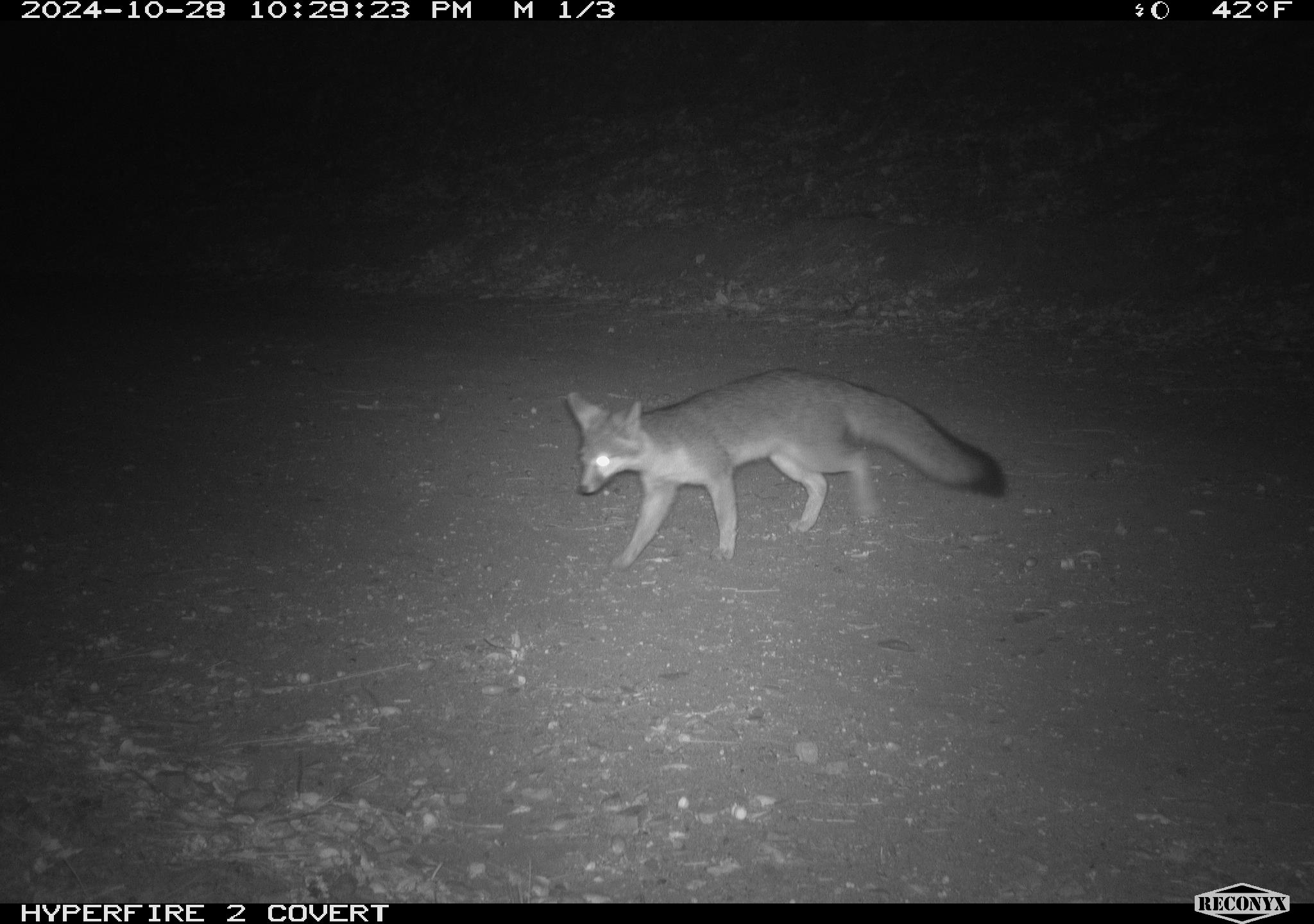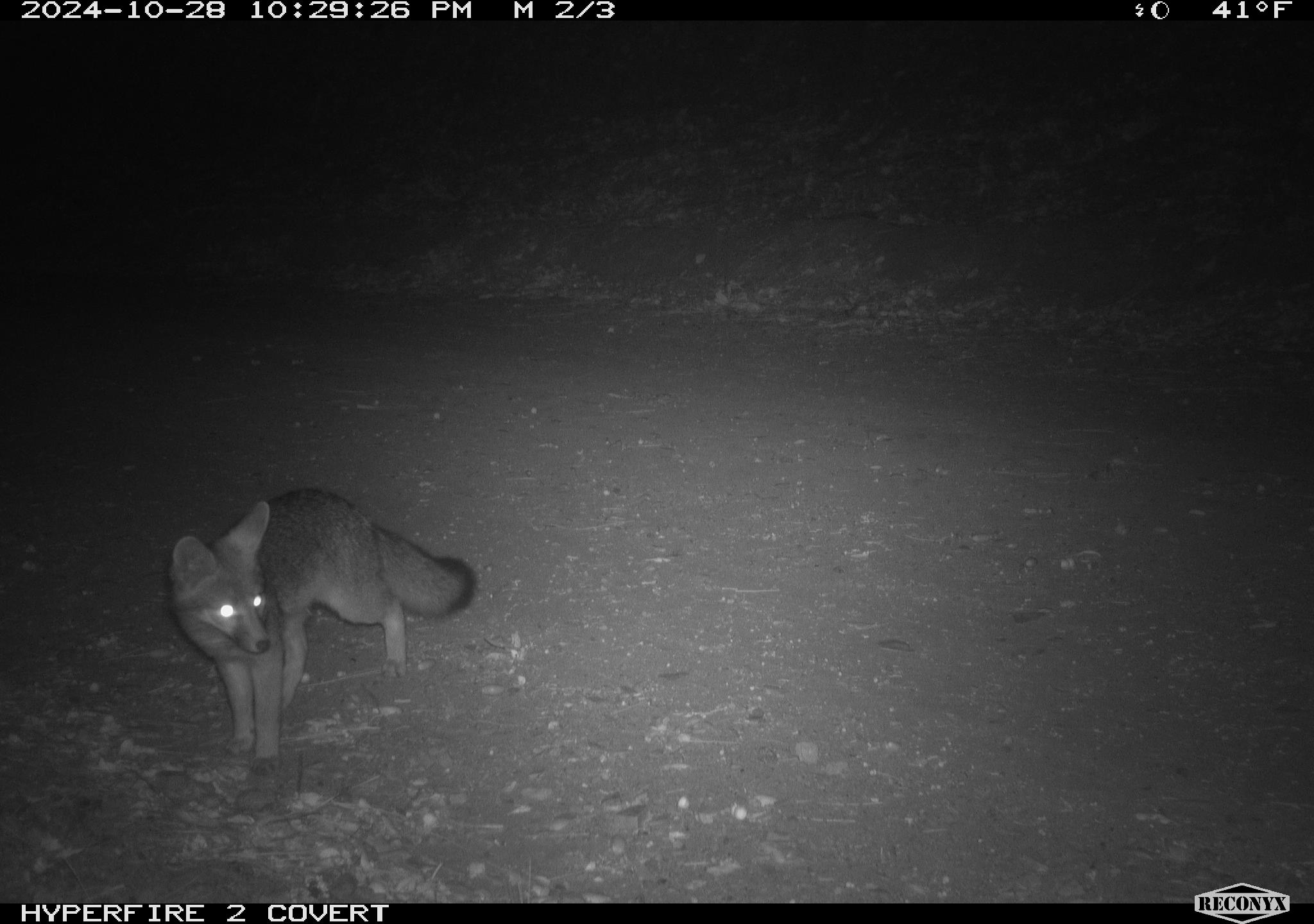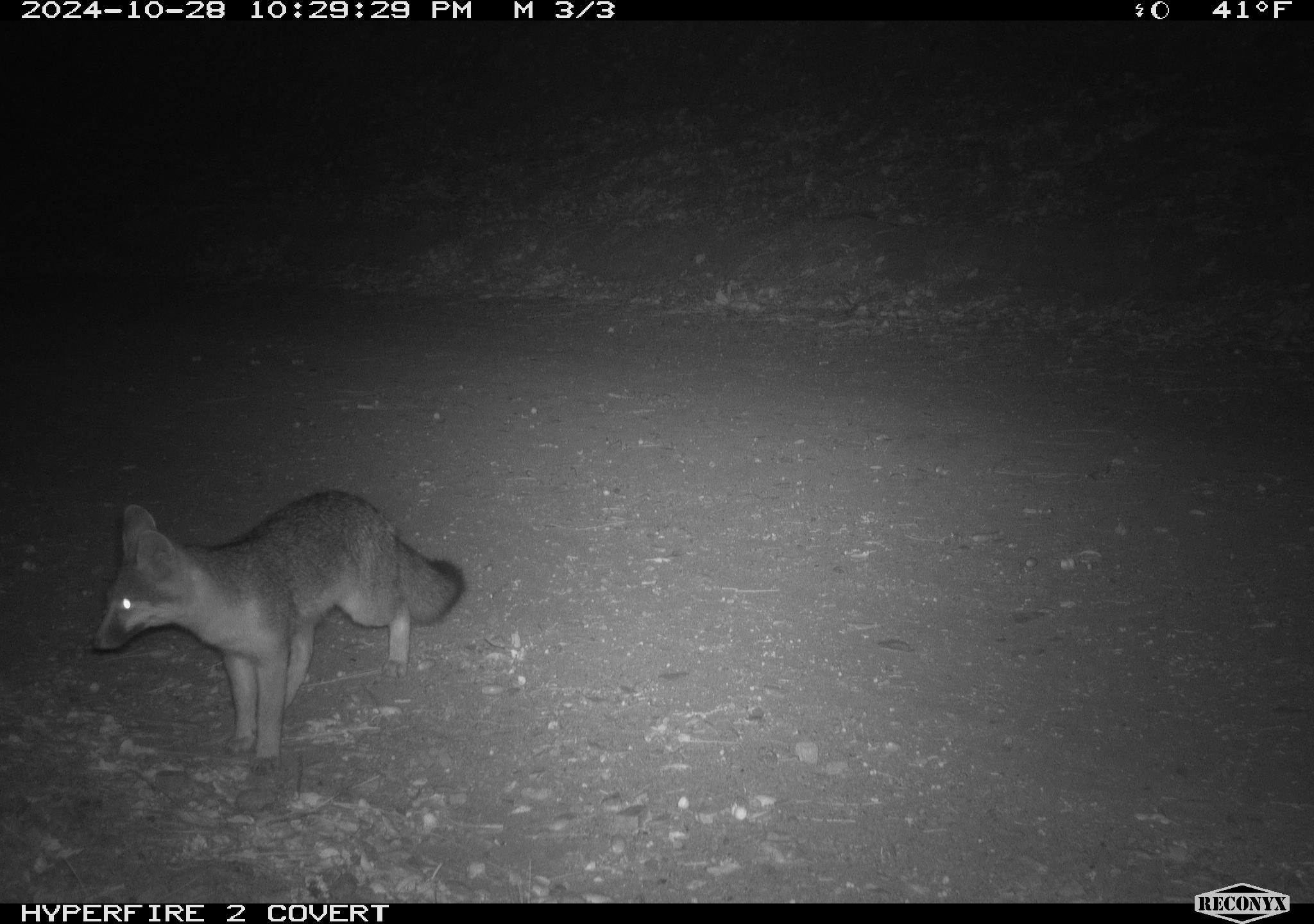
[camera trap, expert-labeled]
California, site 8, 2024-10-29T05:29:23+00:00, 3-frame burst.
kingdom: Animalia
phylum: Chordata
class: Mammalia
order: Carnivora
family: Canidae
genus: Urocyon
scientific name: Urocyon cinereoargenteus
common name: gray fox